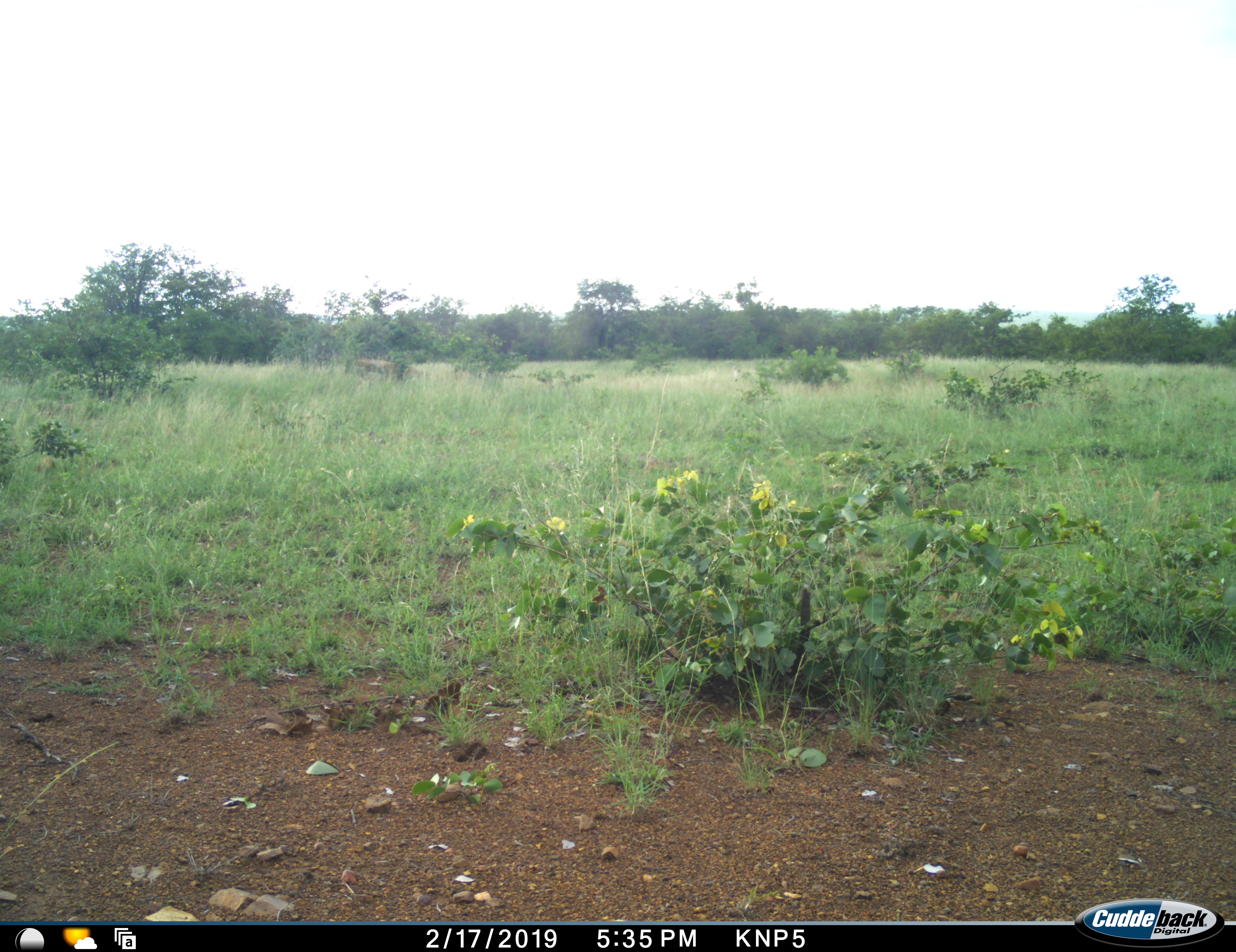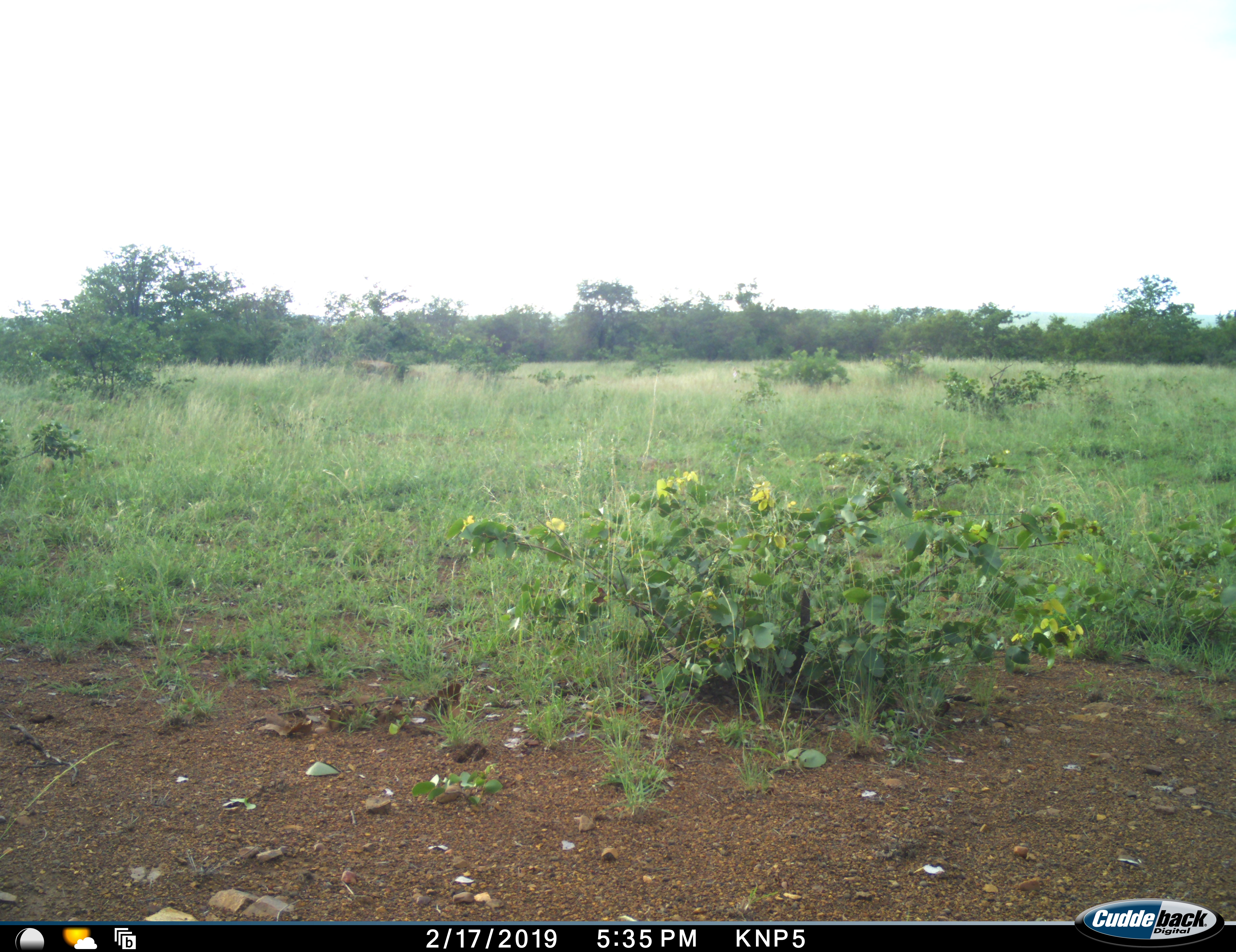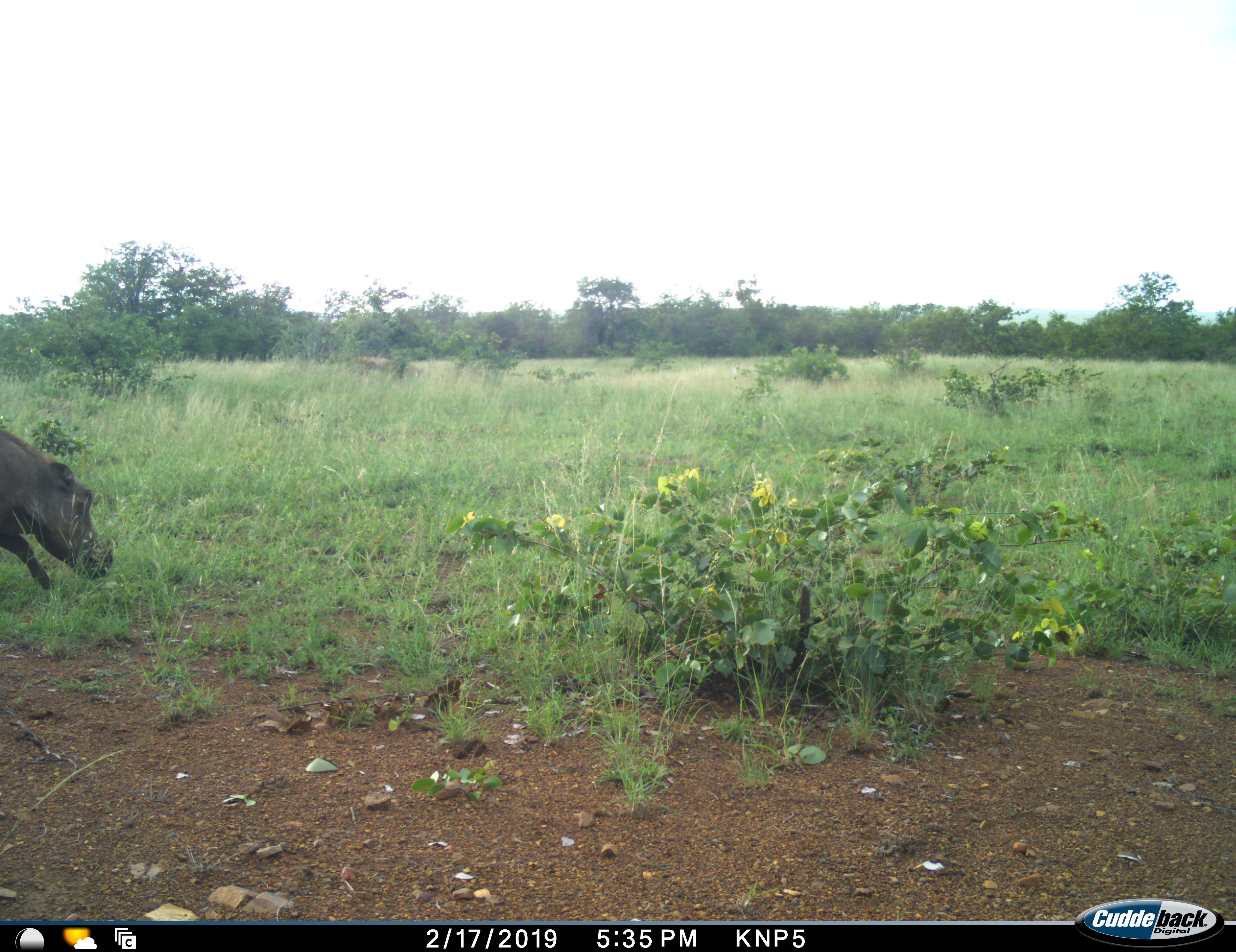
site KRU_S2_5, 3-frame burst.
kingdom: Animalia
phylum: Chordata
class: Mammalia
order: Artiodactyla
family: Suidae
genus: Phacochoerus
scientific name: Phacochoerus africanus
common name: warthog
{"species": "warthog (Phacochoerus africanus)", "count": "1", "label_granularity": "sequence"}